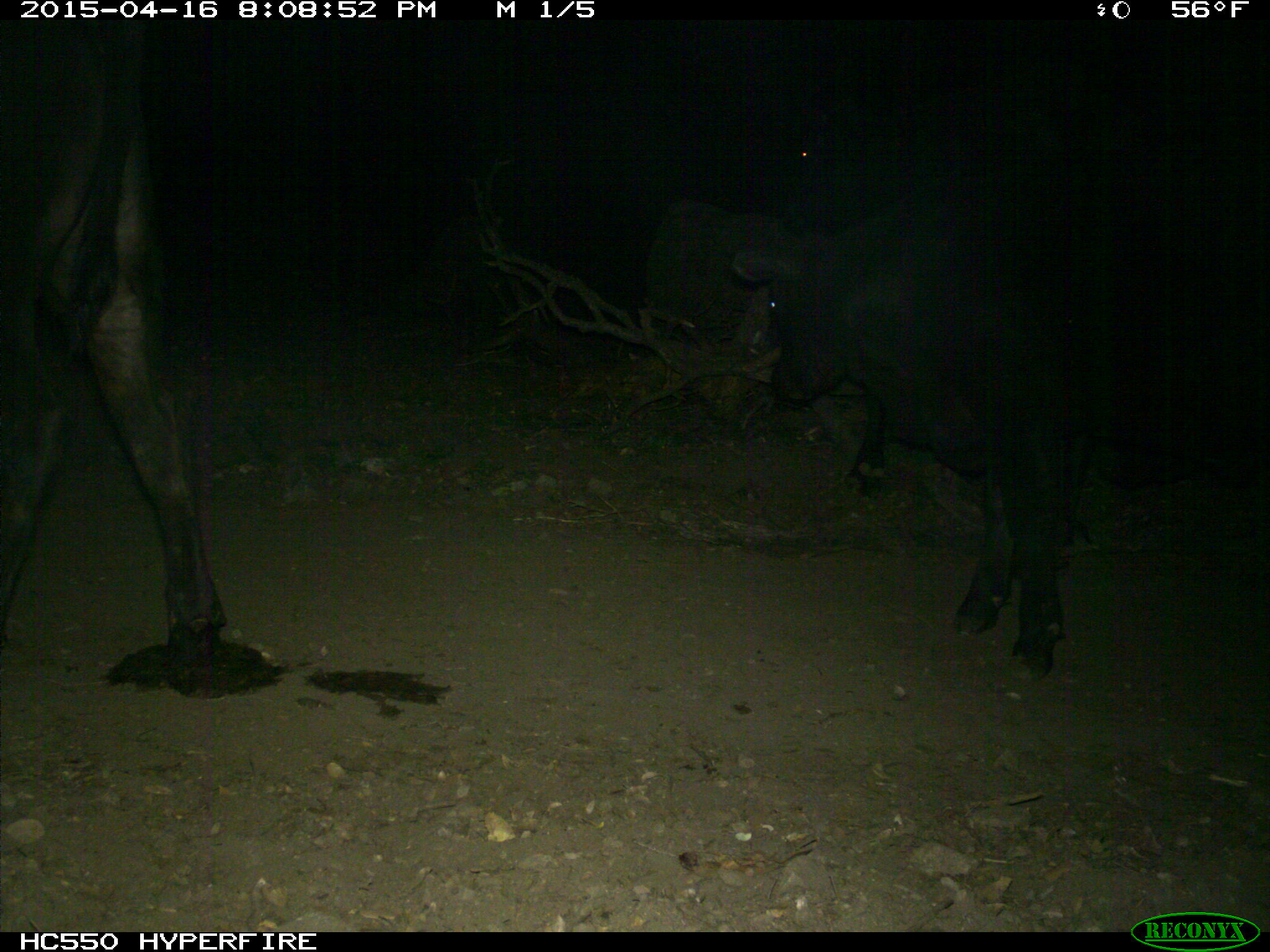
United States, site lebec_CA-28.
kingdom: Animalia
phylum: Chordata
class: Mammalia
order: Artiodactyla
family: Bovidae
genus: Bos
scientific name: Bos taurus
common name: domestic cow